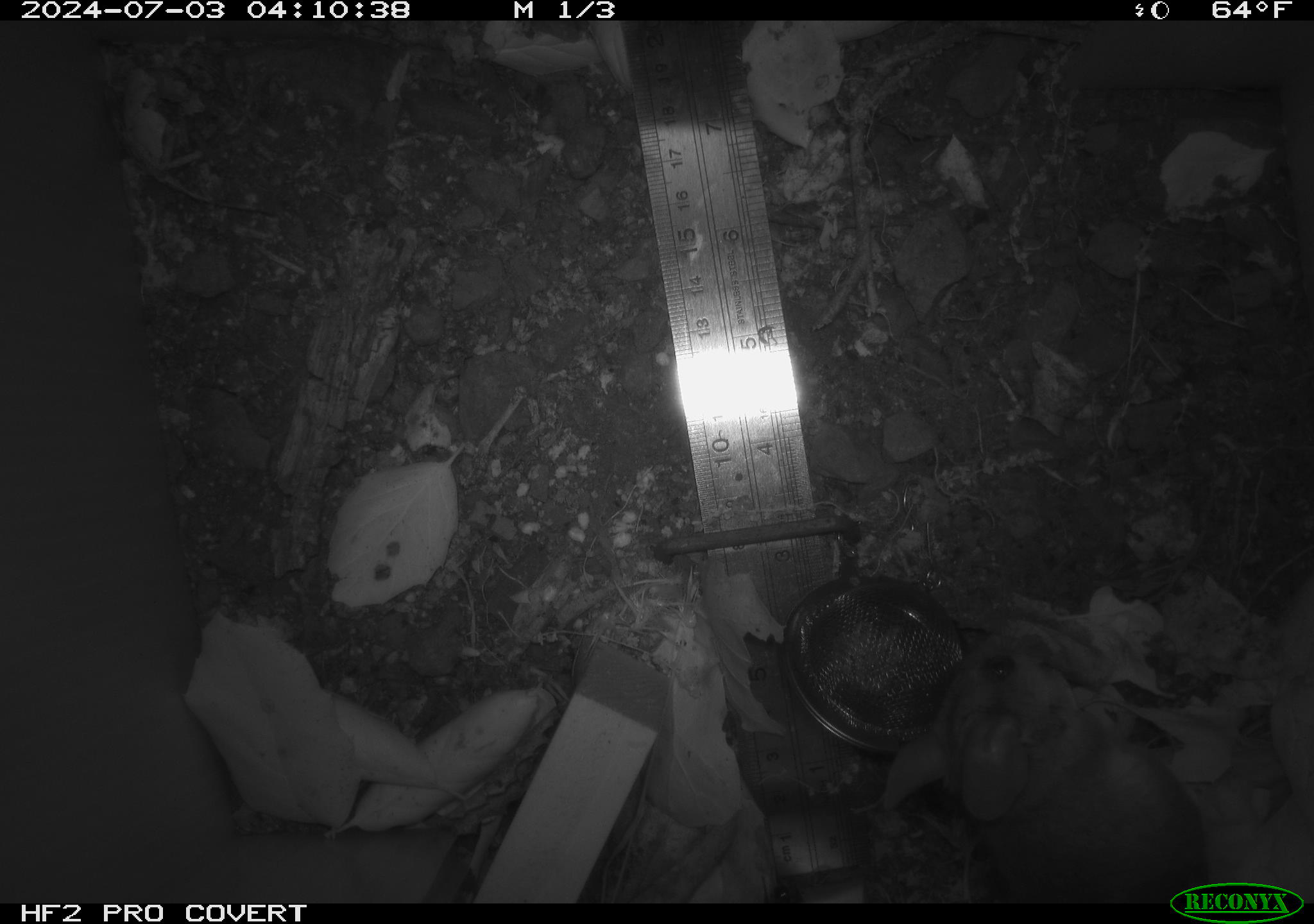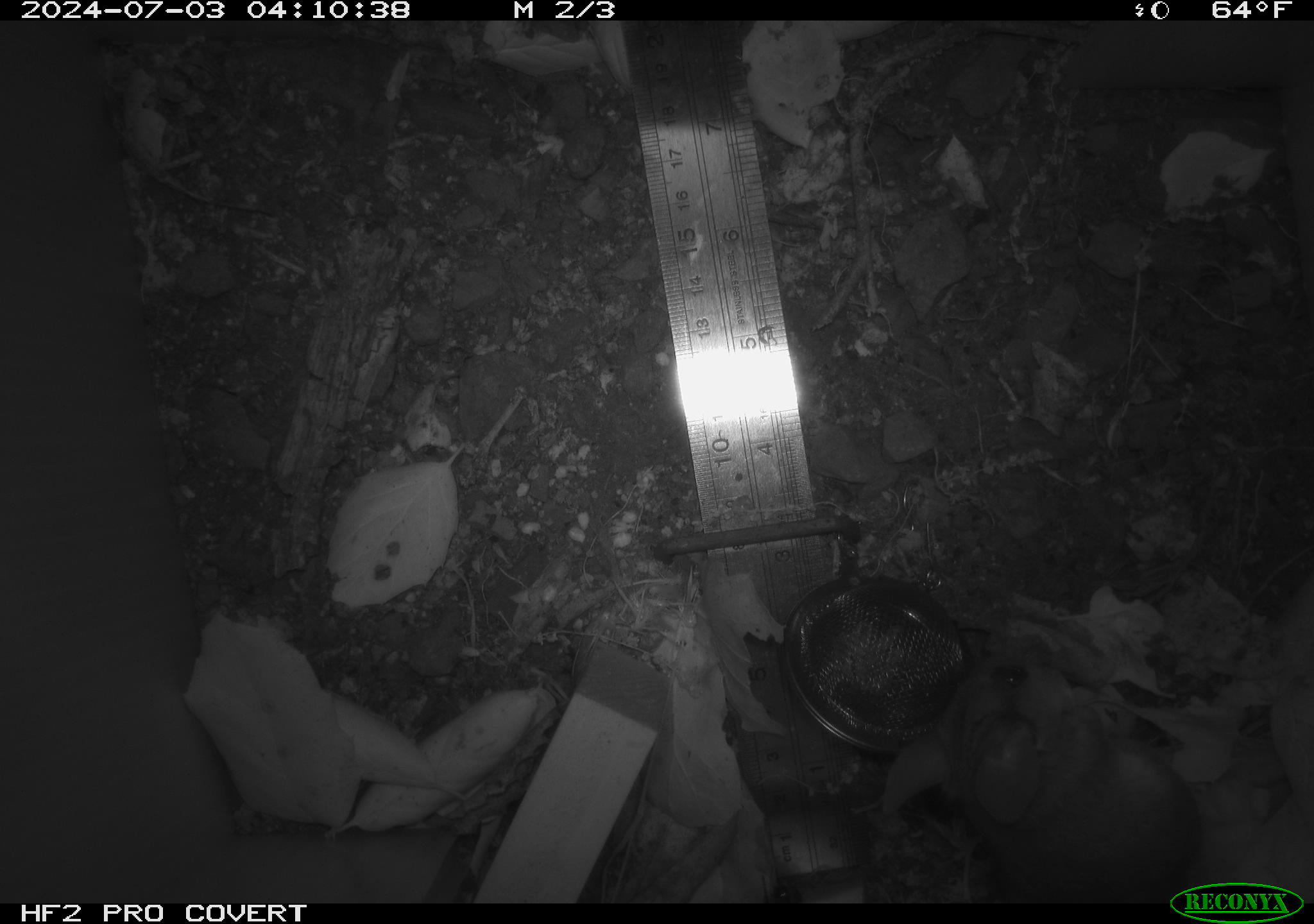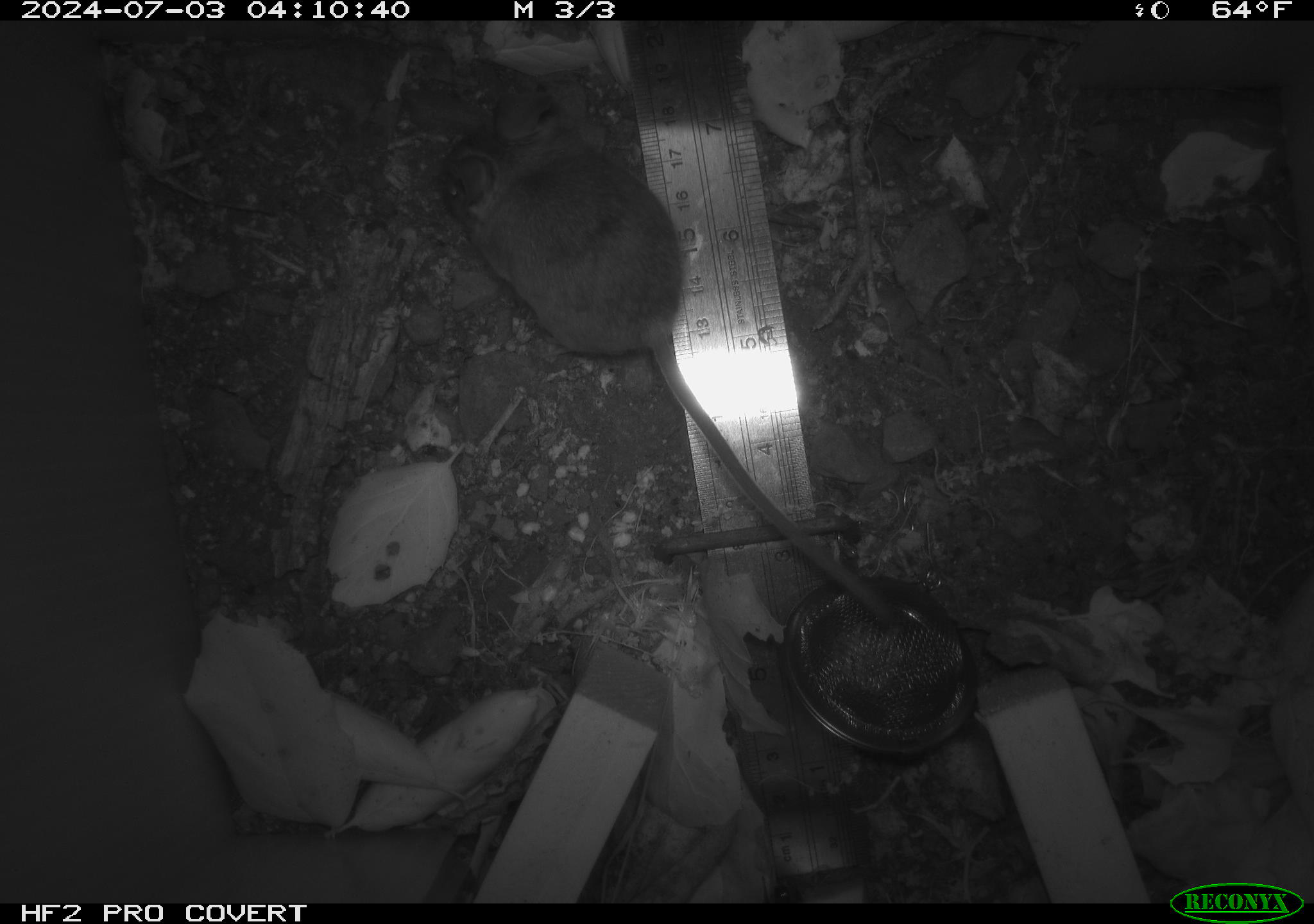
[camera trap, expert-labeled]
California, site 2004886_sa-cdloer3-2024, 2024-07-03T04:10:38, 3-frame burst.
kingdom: Animalia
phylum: Chordata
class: Mammalia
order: Rodentia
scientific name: Rodentia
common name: rodent